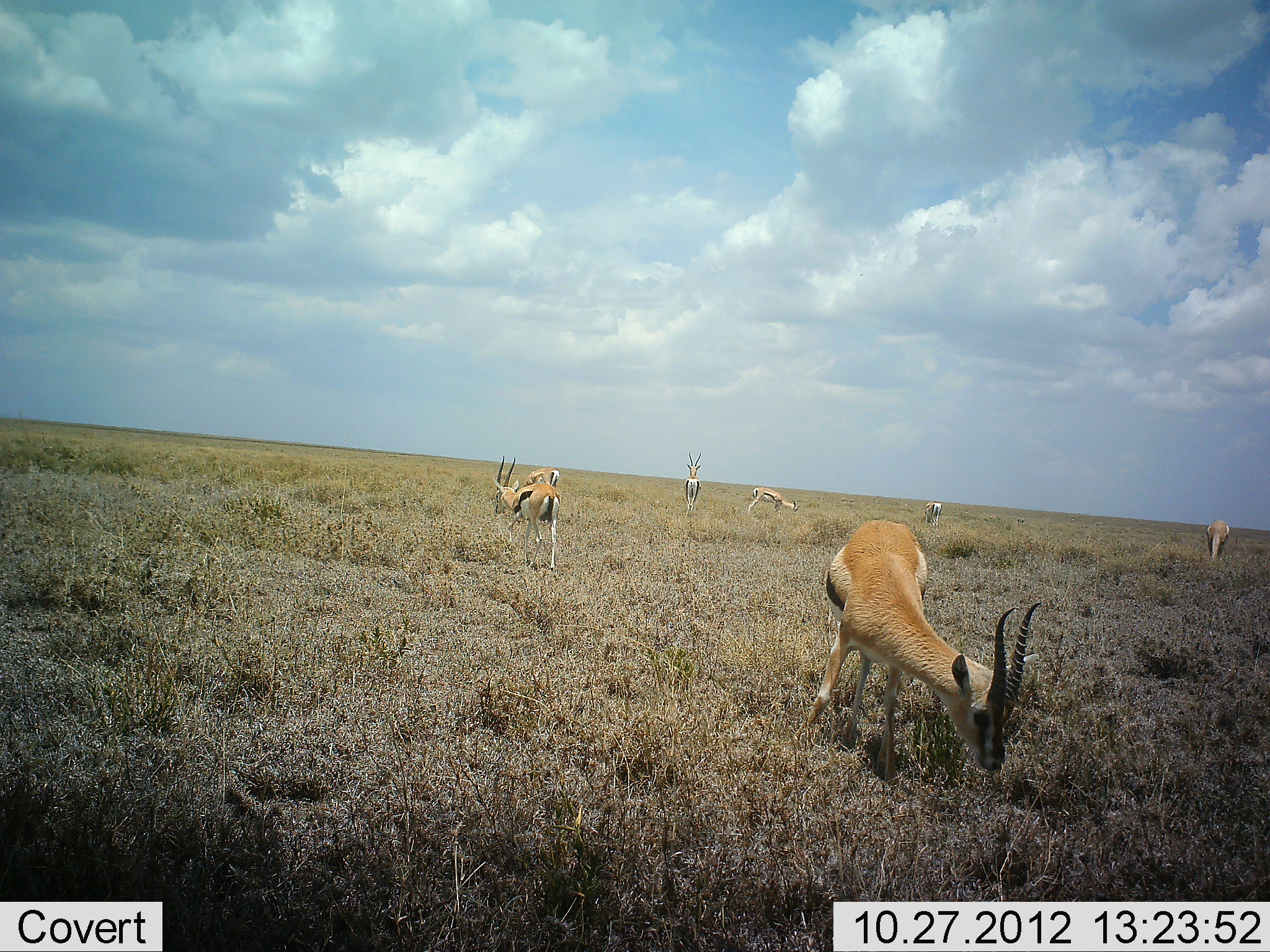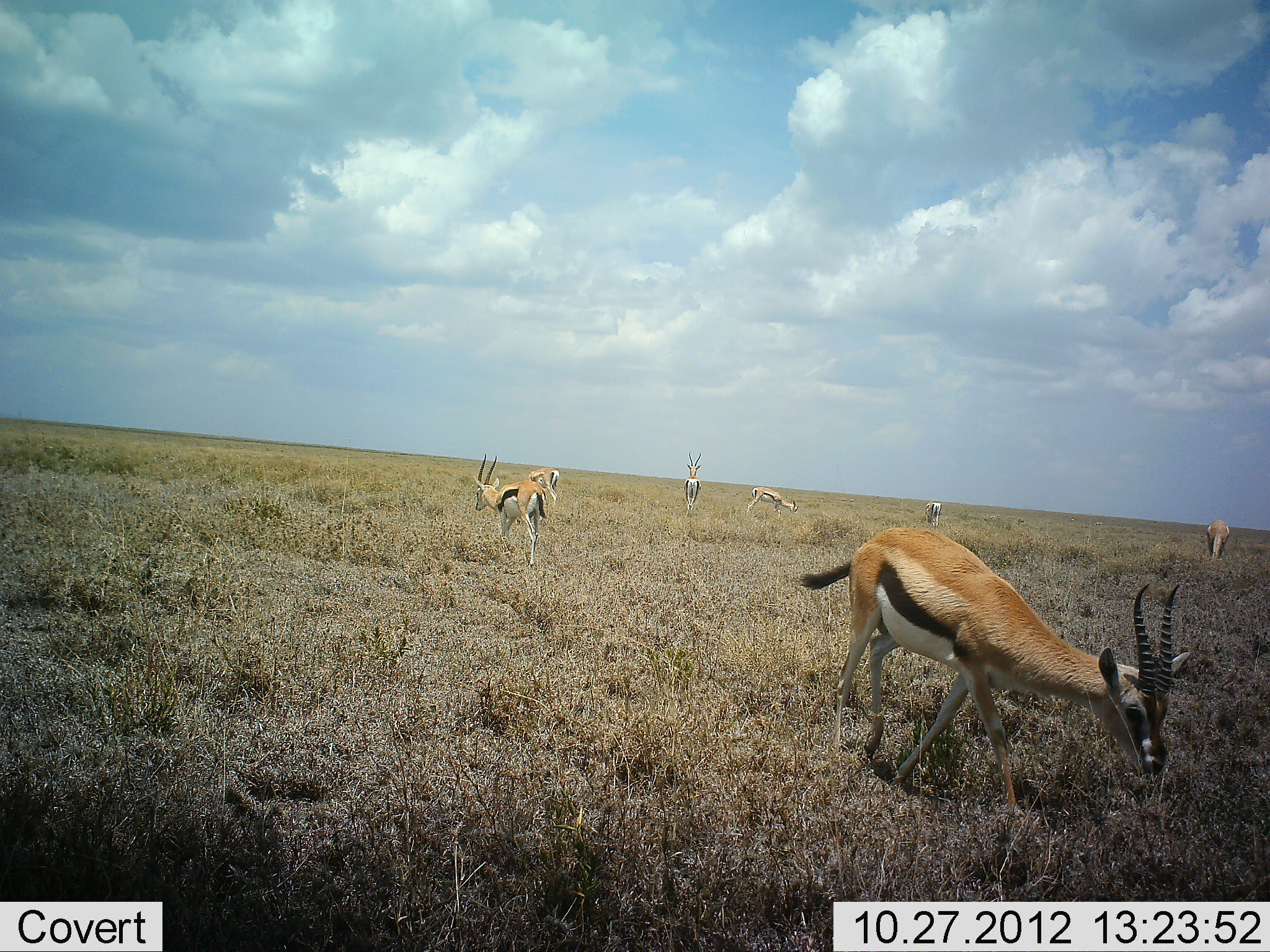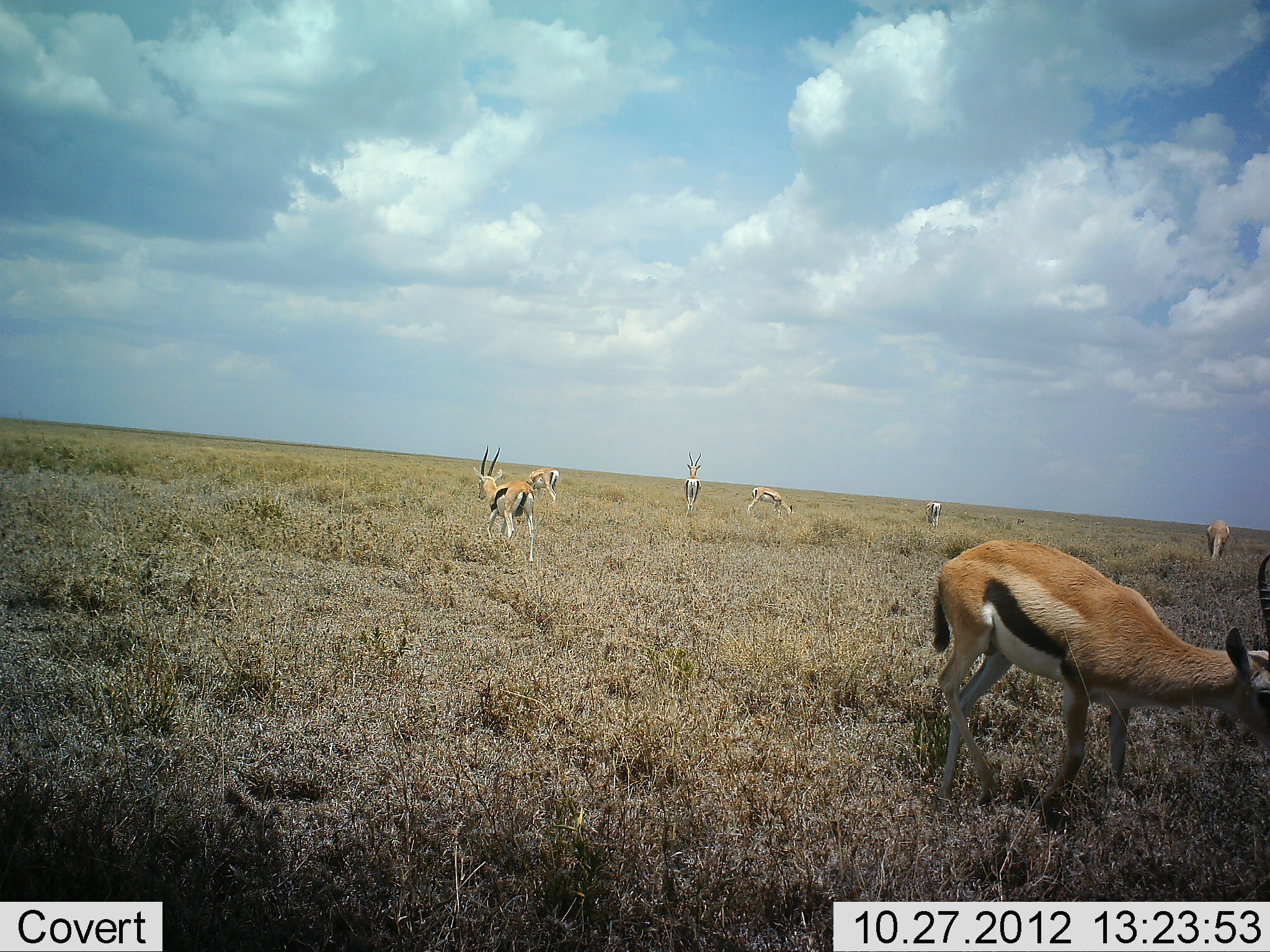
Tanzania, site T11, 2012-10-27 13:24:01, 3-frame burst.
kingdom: Animalia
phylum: Chordata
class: Mammalia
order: Artiodactyla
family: Bovidae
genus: Eudorcas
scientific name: Eudorcas thomsonii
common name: thomson's gazelle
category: gazellethomsons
Gazellethomsons (thomson's gazelle) (Eudorcas thomsonii), count 7. Behavior (volunteer vote fractions): standing 80%, resting 0%, moving 20%, interacting 0%. Young present (vote fraction): 0%. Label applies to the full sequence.